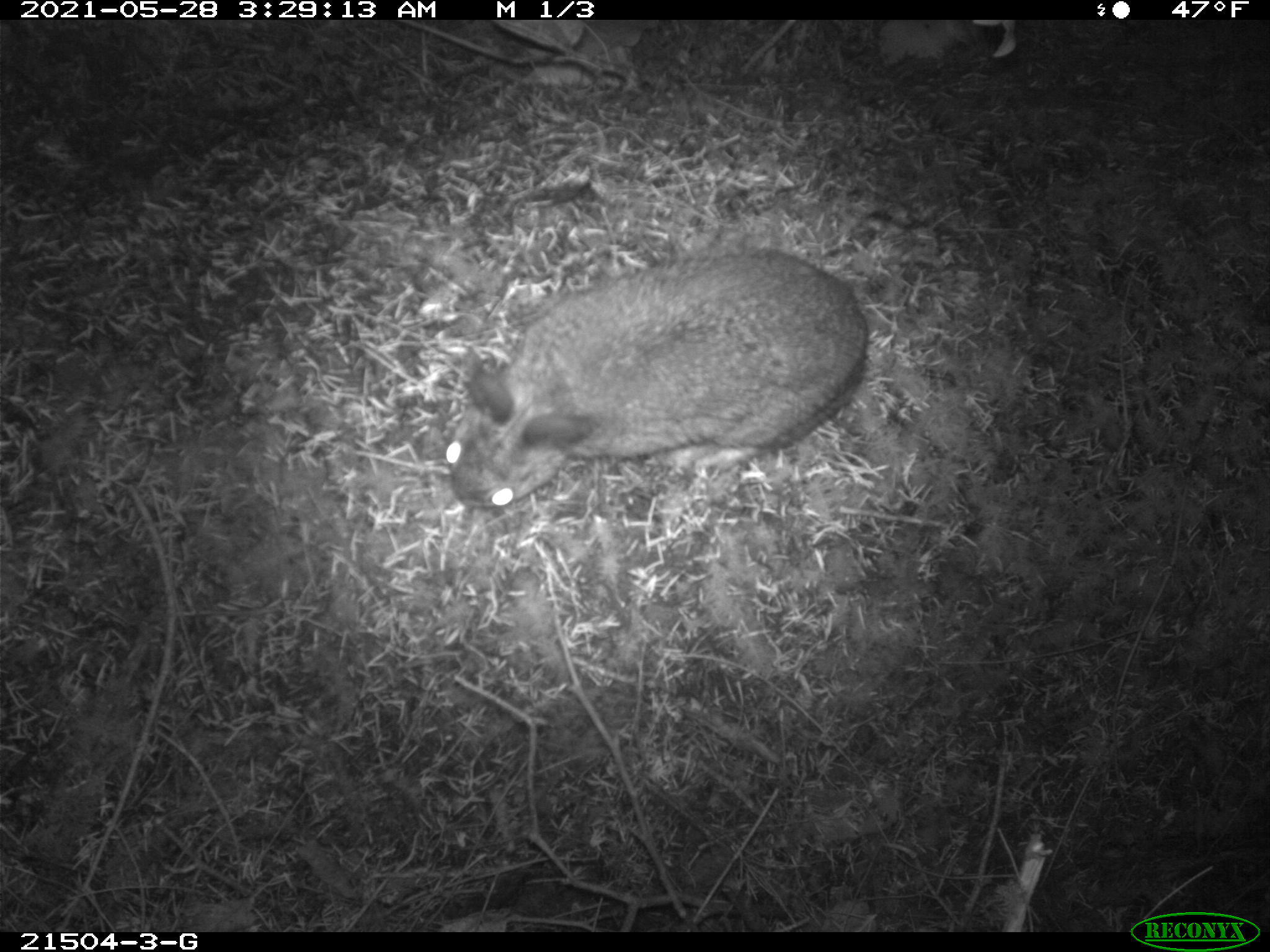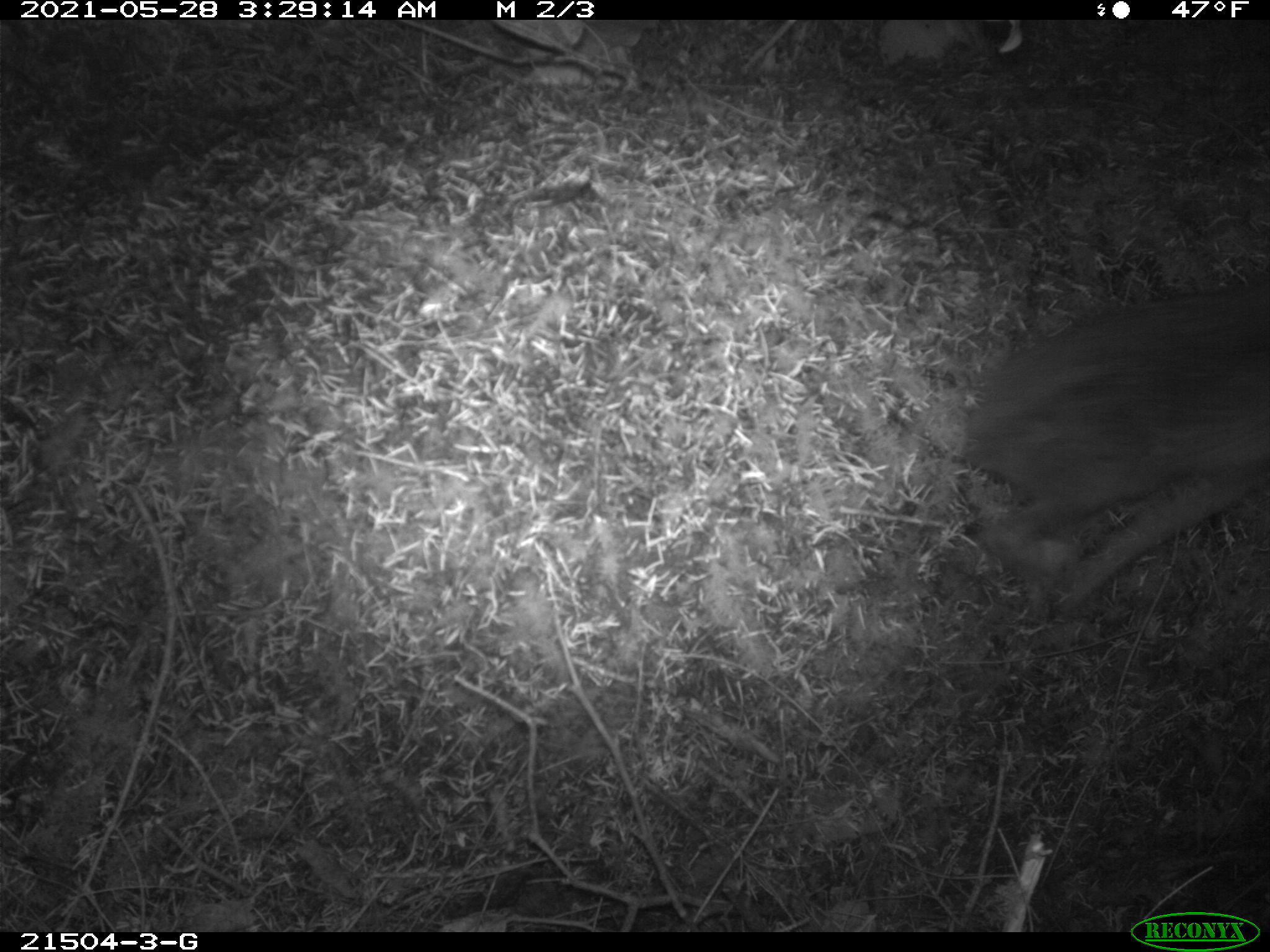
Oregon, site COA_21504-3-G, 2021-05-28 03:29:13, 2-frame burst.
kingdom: Animalia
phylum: Chordata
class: Mammalia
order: Lagomorpha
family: Leporidae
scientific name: Leporidae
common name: hares and rabbits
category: leporidae family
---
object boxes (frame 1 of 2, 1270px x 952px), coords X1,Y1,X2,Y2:
leporidae family: 441,246,867,514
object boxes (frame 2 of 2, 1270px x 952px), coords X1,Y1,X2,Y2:
leporidae family: 952,274,1264,608